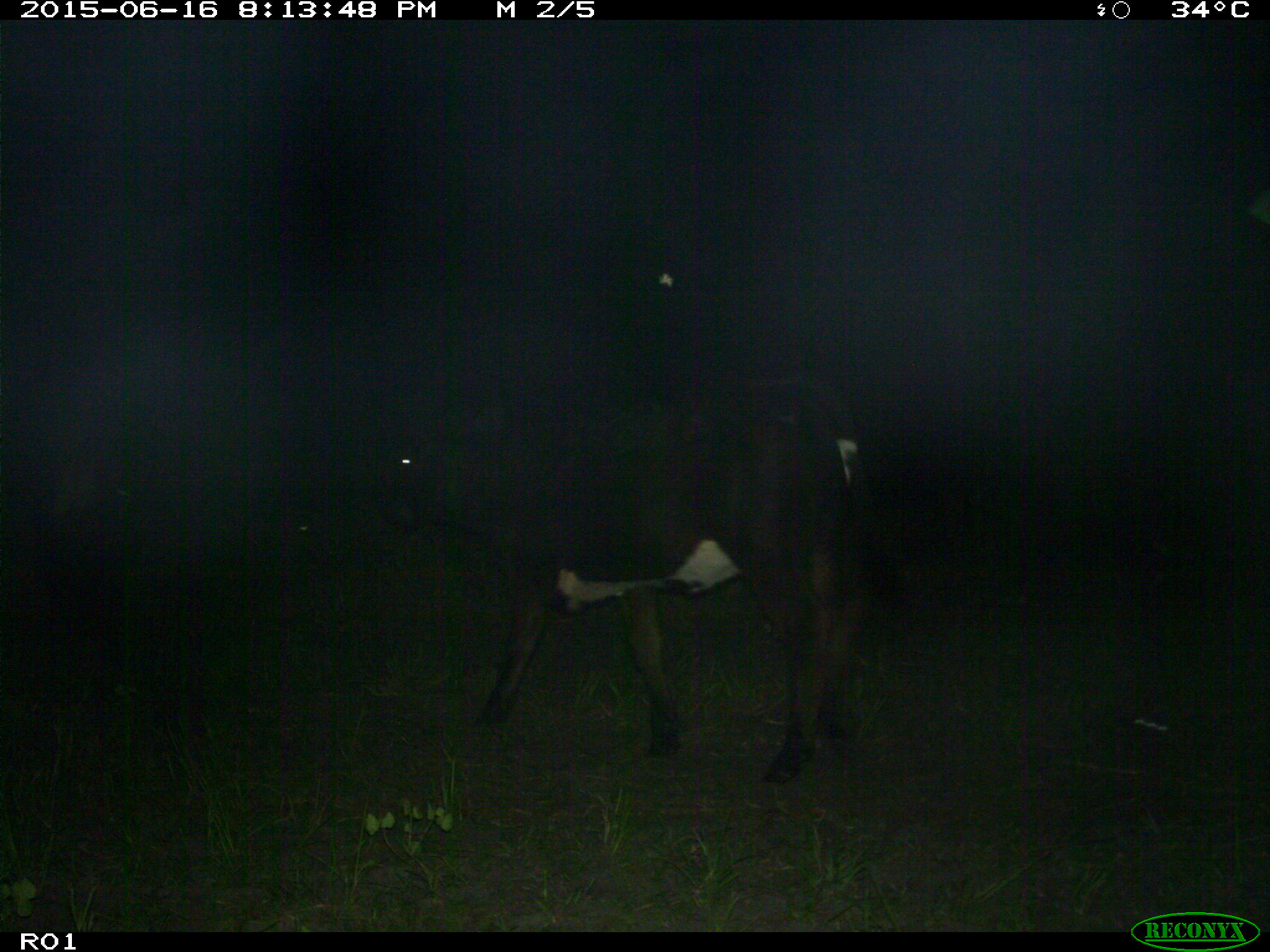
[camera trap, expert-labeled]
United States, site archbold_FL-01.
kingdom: Animalia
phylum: Chordata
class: Mammalia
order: Artiodactyla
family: Bovidae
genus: Bos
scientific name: Bos taurus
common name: domestic cow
Bos taurus (domestic cow).